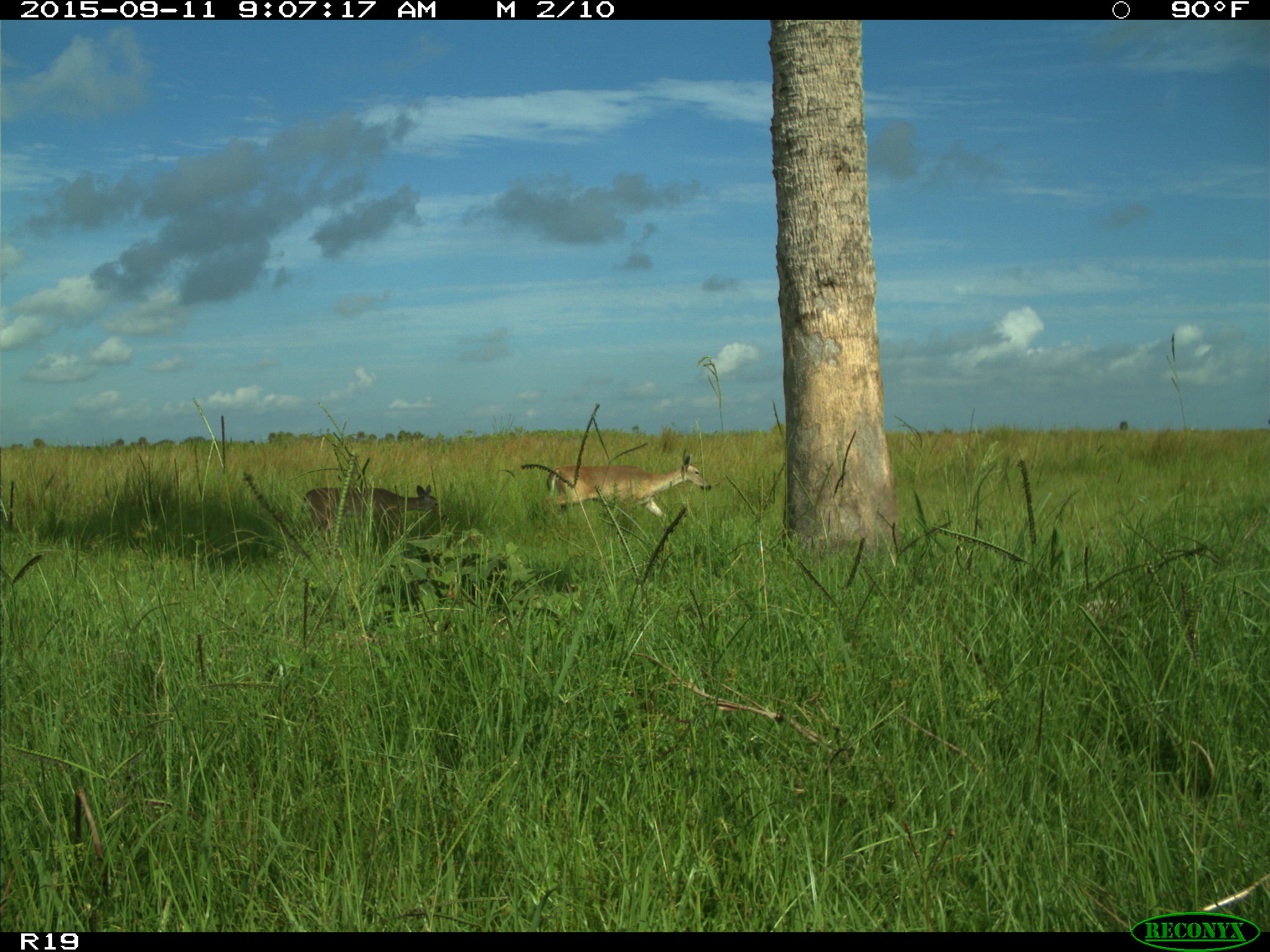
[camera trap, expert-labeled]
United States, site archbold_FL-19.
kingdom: Animalia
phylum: Chordata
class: Mammalia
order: Artiodactyla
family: Cervidae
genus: Odocoileus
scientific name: Odocoileus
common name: deer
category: unidentified deer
Unidentified deer (deer) (Odocoileus).